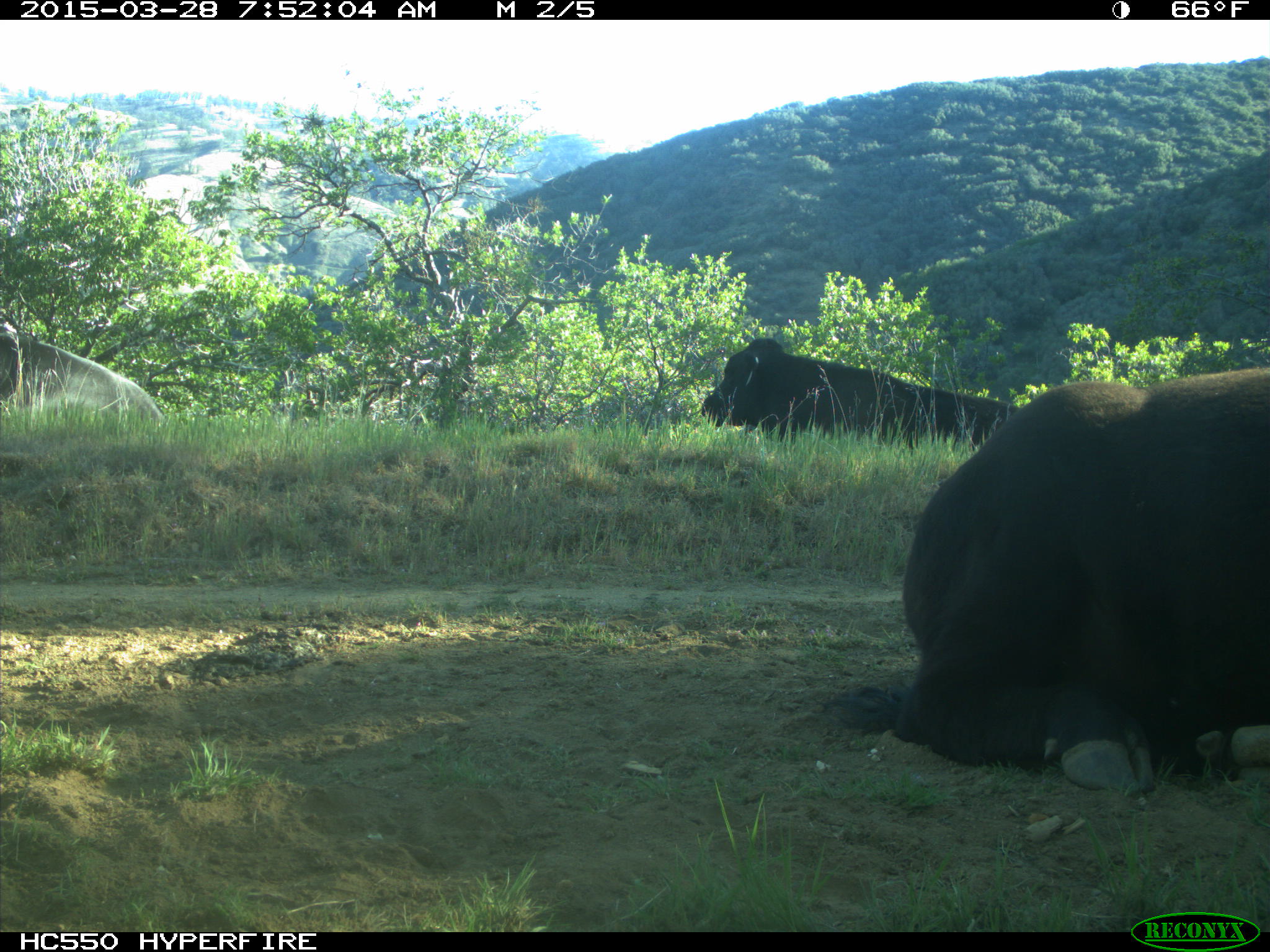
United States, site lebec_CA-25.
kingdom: Animalia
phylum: Chordata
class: Mammalia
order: Artiodactyla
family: Bovidae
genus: Bos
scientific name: Bos taurus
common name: domestic cow